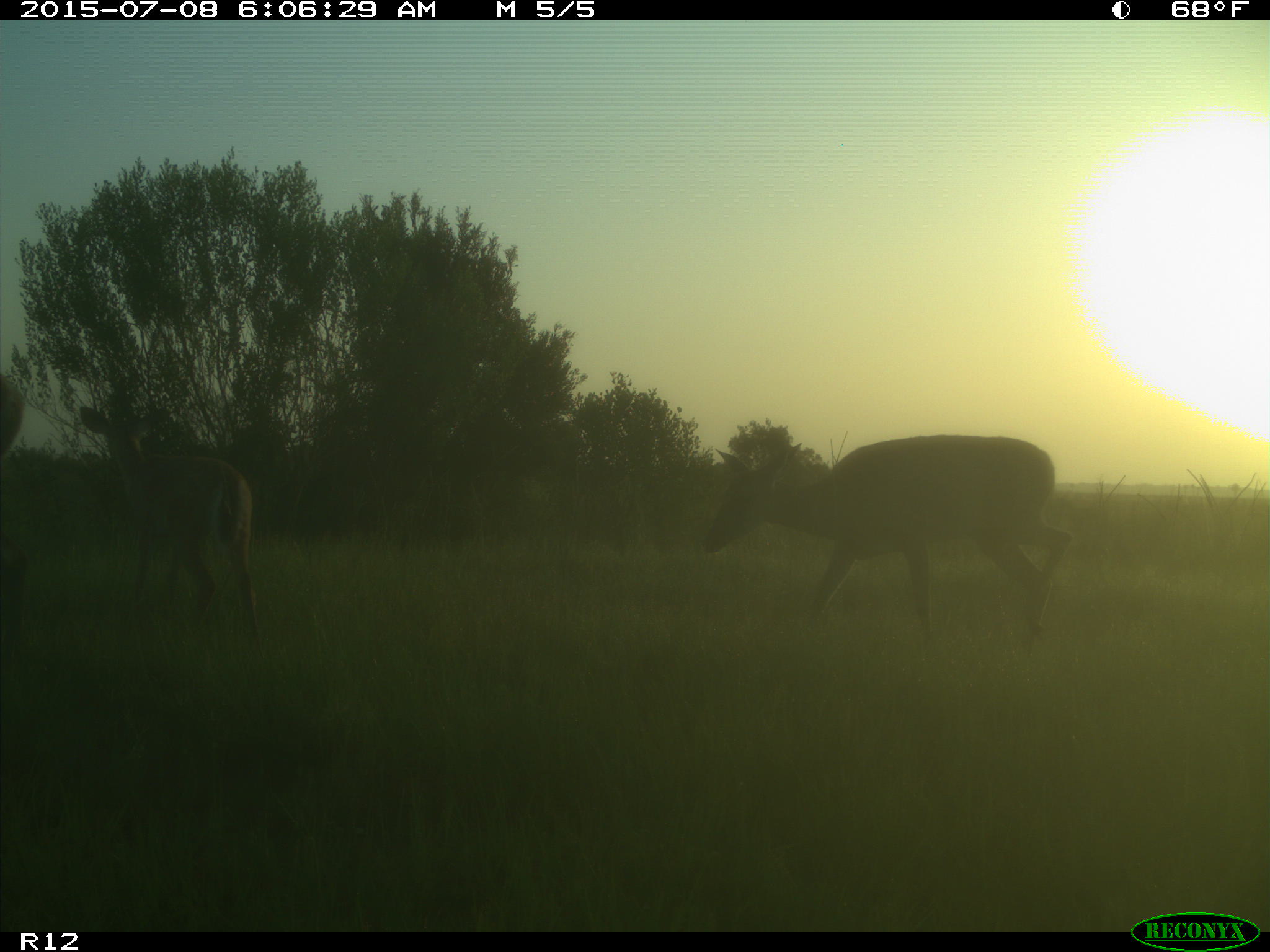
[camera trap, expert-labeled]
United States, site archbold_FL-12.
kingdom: Animalia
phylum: Chordata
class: Mammalia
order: Artiodactyla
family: Cervidae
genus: Odocoileus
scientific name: Odocoileus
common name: deer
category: unidentified deer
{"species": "unidentified deer (deer) (Odocoileus)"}